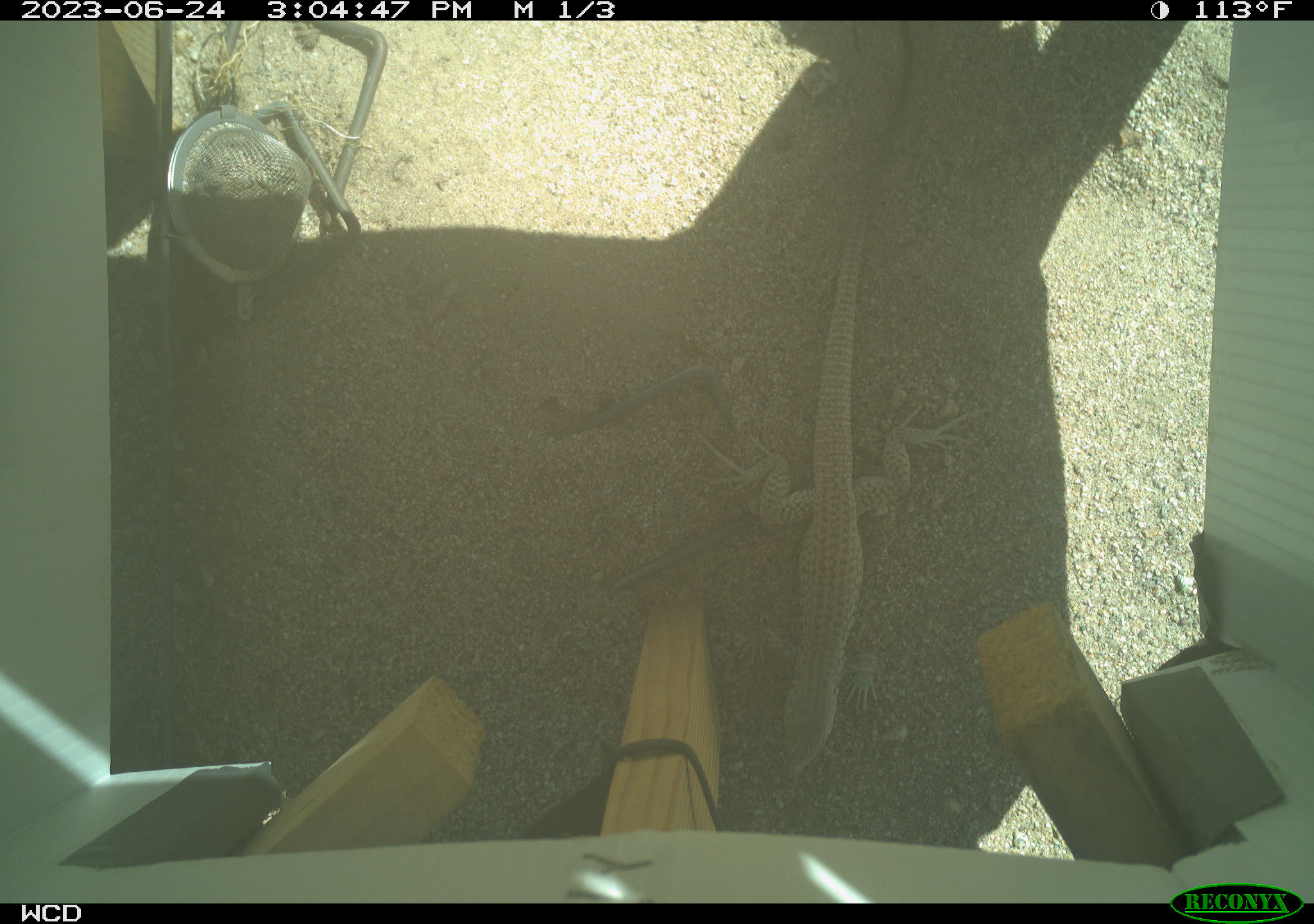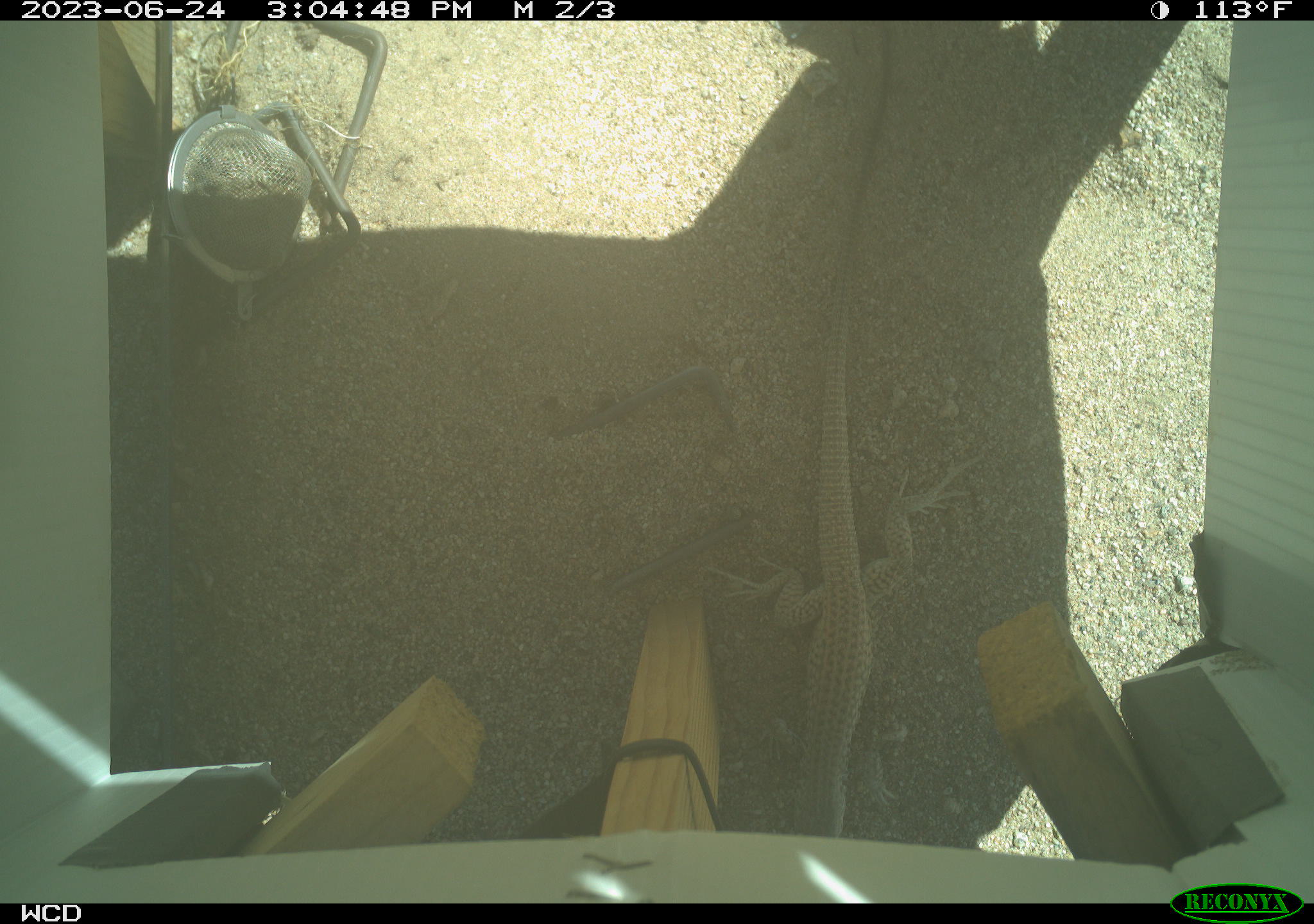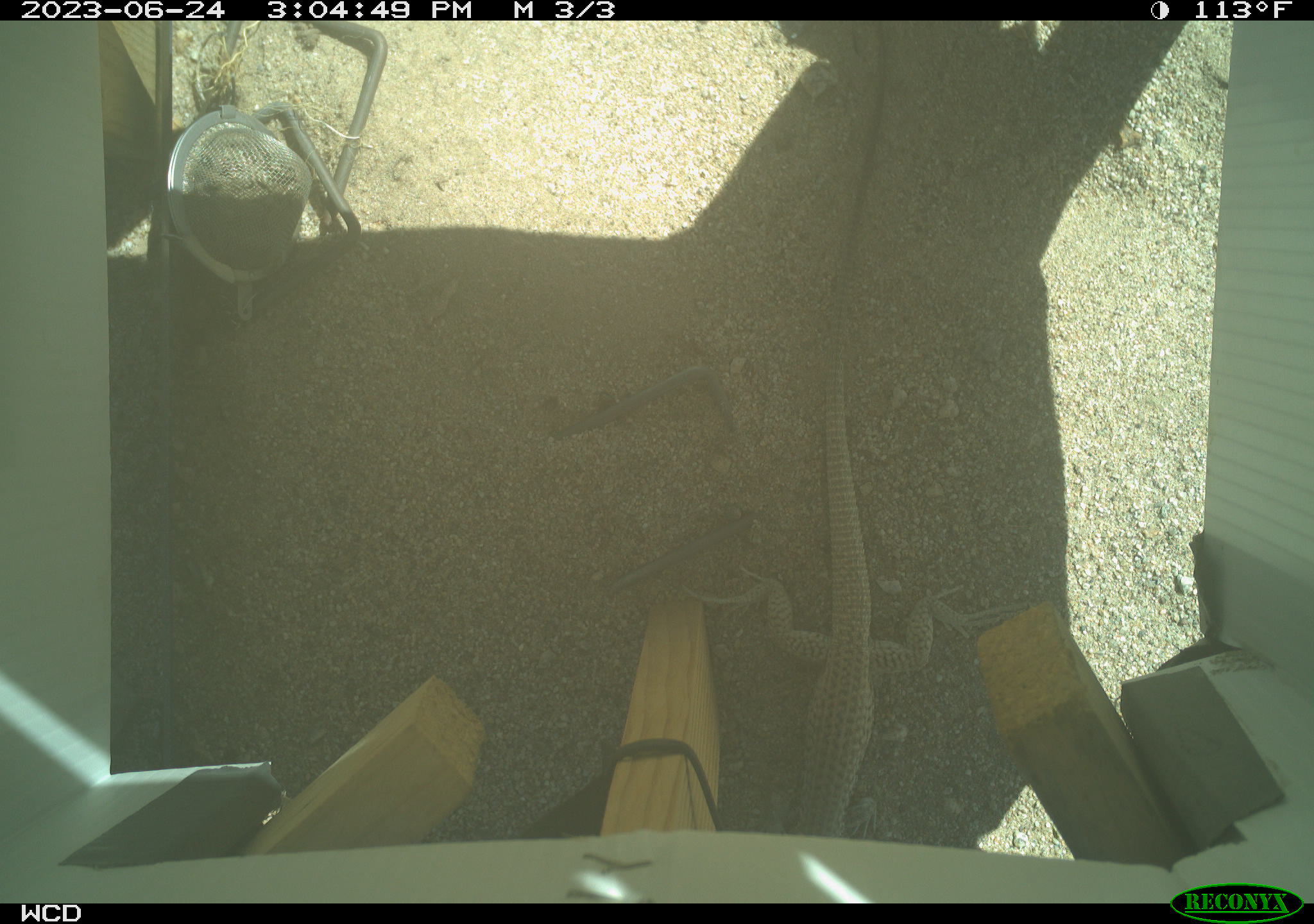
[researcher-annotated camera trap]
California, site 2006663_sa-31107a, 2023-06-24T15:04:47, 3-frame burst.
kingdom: Animalia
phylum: Chordata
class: Reptilia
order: Squamata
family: Teiidae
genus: Aspidoscelis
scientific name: Aspidoscelis tigris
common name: western whiptail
Western whiptail (Aspidoscelis tigris).